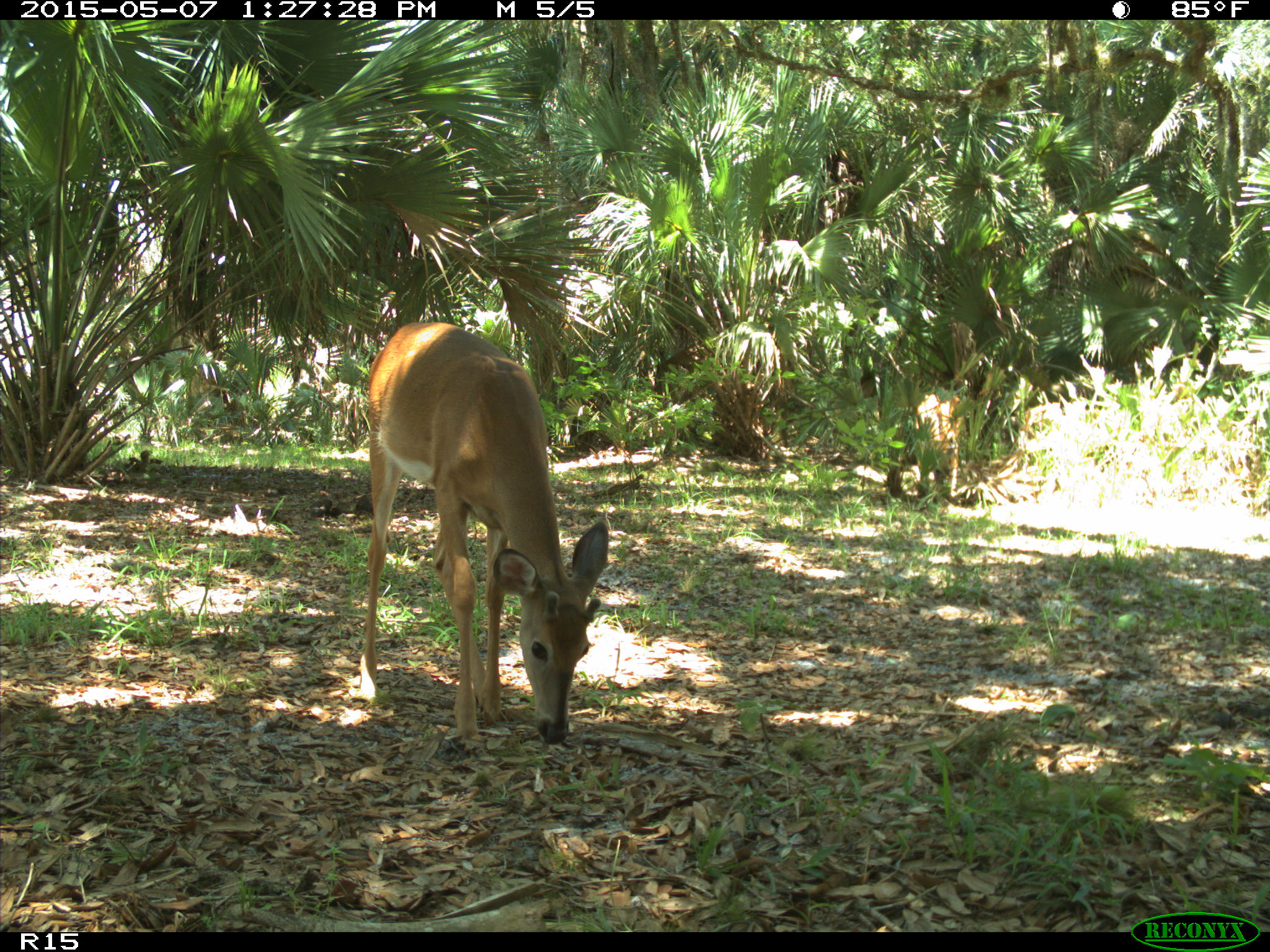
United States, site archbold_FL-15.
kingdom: Animalia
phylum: Chordata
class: Mammalia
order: Artiodactyla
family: Cervidae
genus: Odocoileus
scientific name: Odocoileus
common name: deer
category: unidentified deer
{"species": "unidentified deer (deer) (Odocoileus)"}